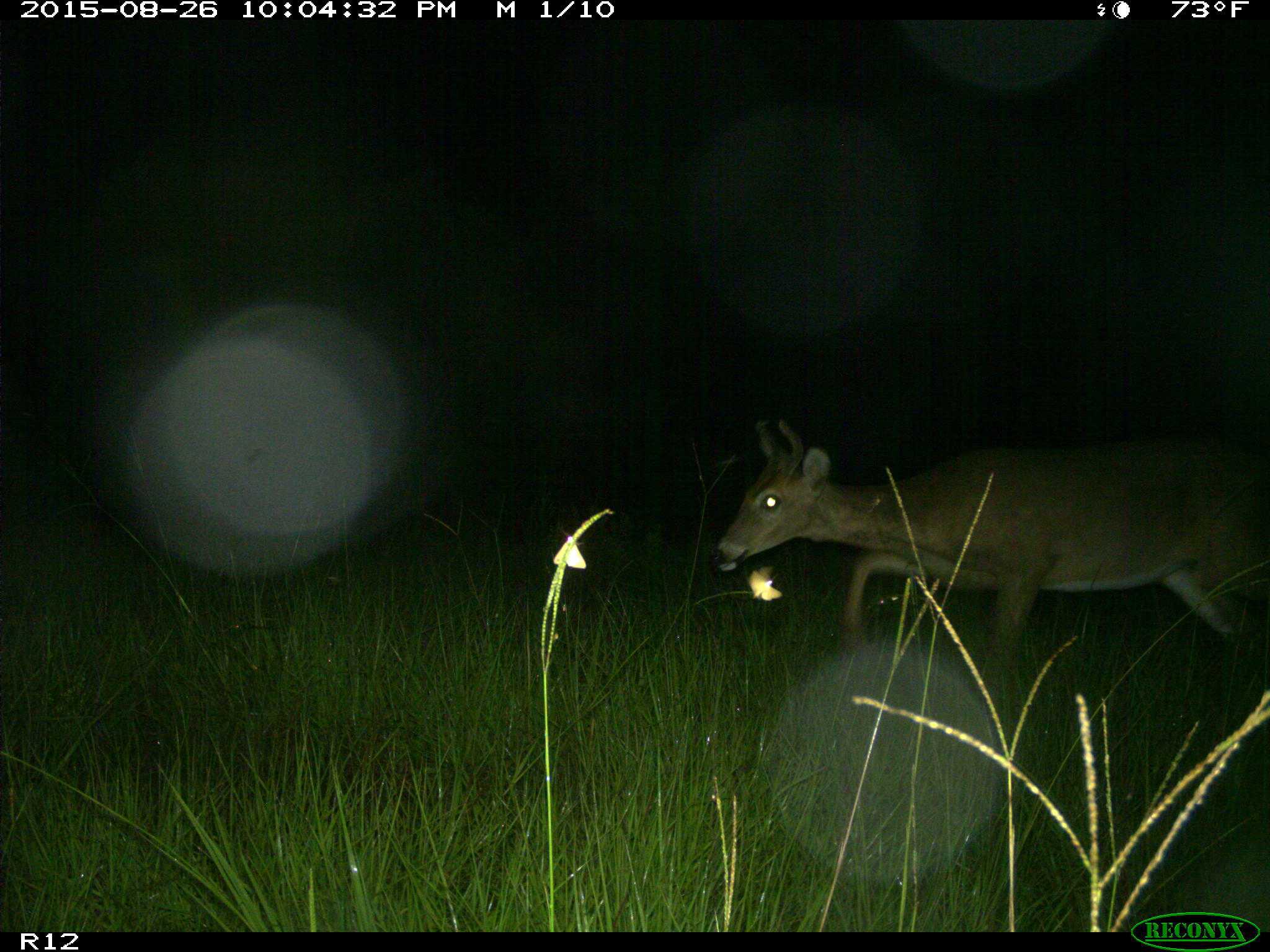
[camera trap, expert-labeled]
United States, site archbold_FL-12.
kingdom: Animalia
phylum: Chordata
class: Mammalia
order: Artiodactyla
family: Cervidae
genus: Odocoileus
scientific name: Odocoileus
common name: deer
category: unidentified deer